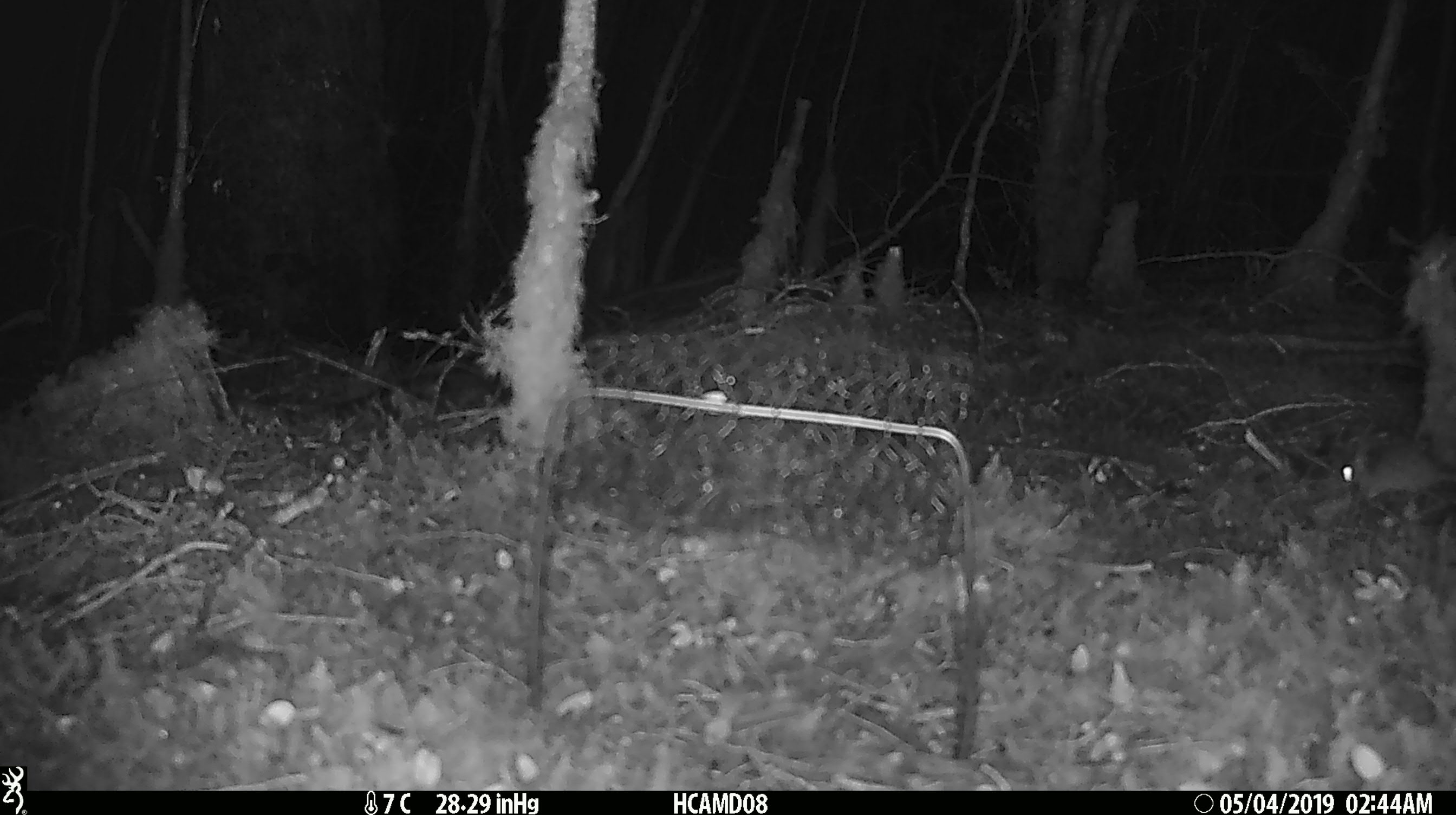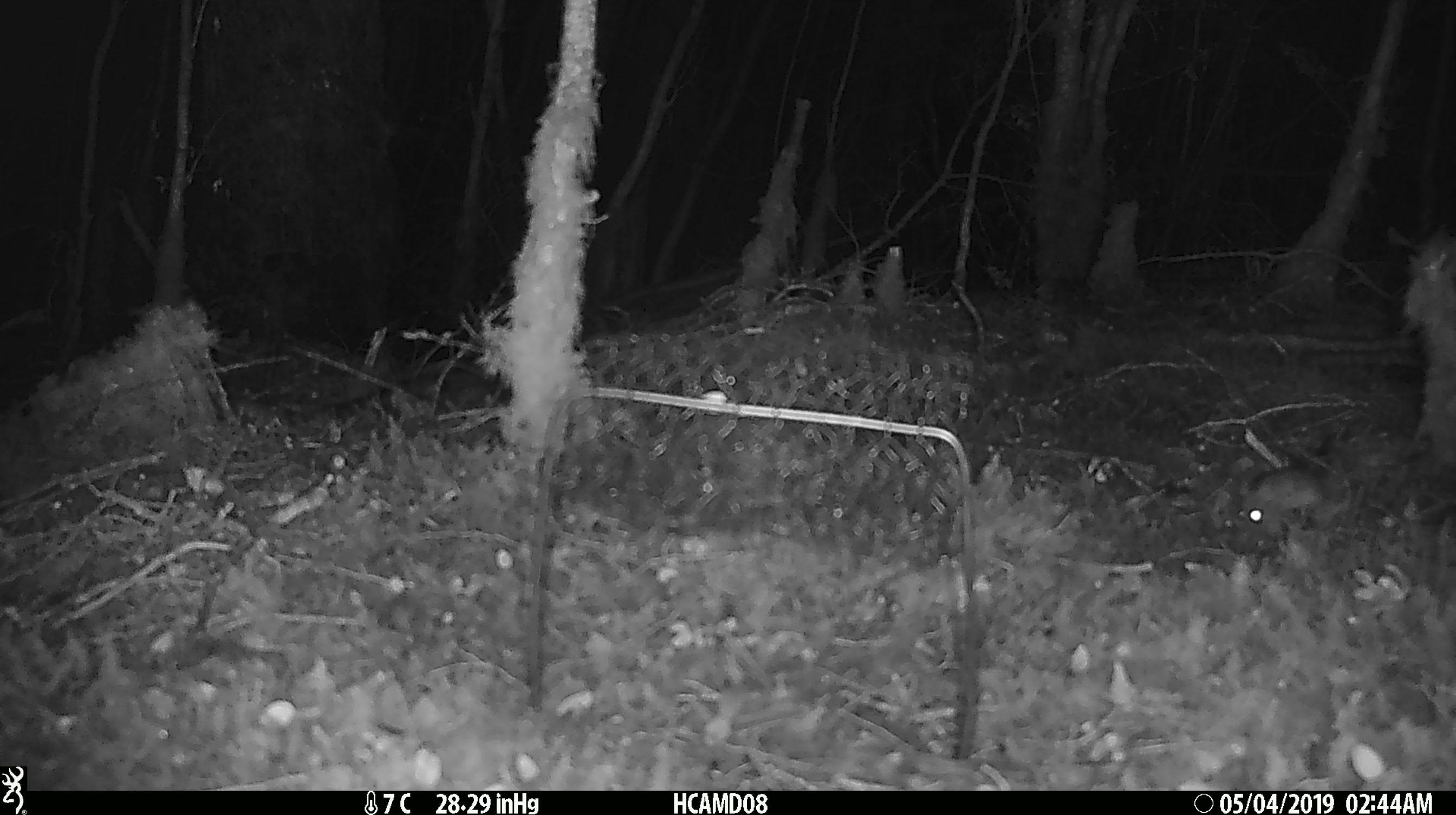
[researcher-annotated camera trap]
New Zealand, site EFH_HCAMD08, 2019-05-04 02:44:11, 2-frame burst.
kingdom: Animalia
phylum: Chordata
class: Mammalia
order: Rodentia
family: Muridae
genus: Rattus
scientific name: Rattus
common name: rat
Rat (Rattus).